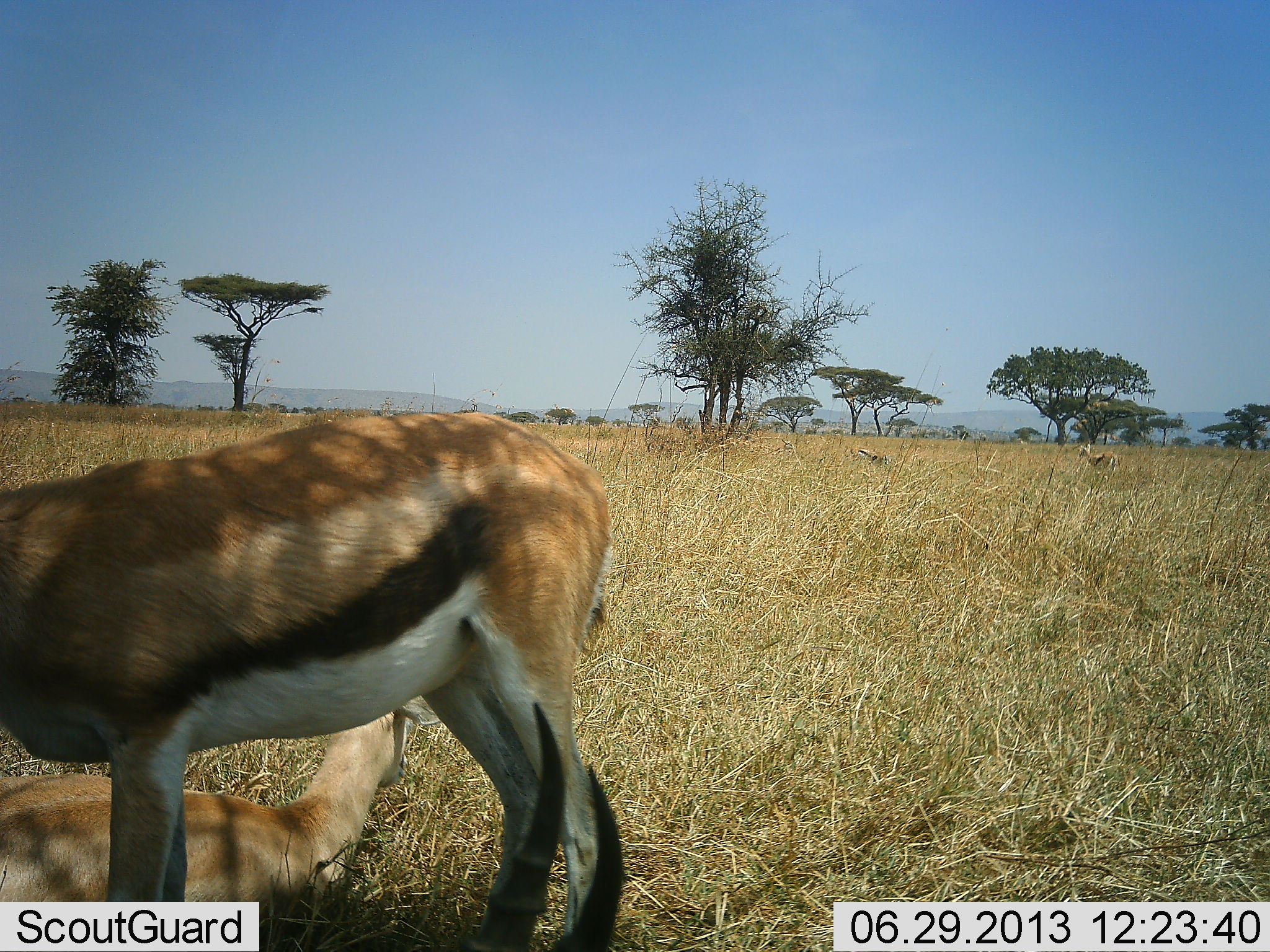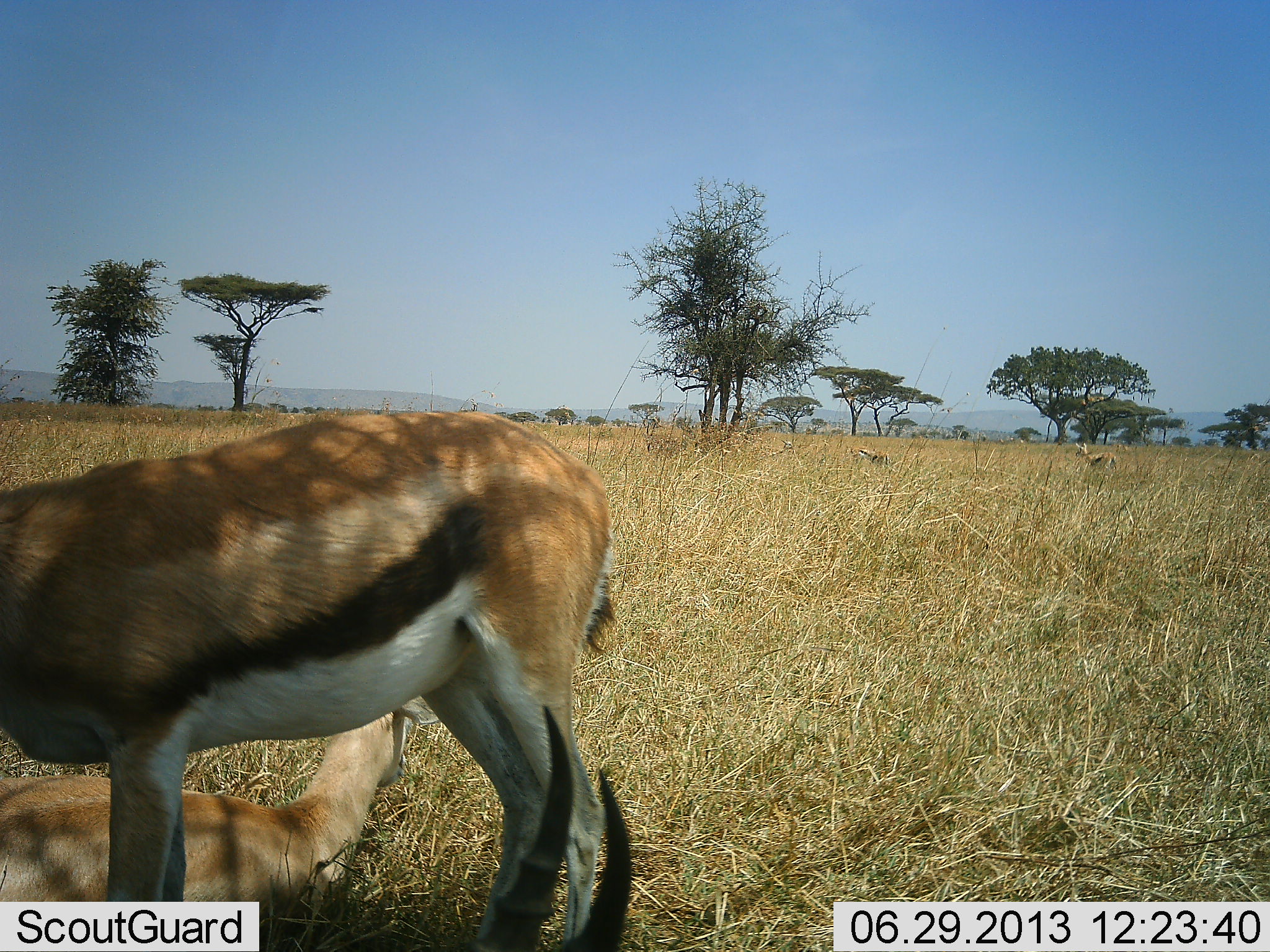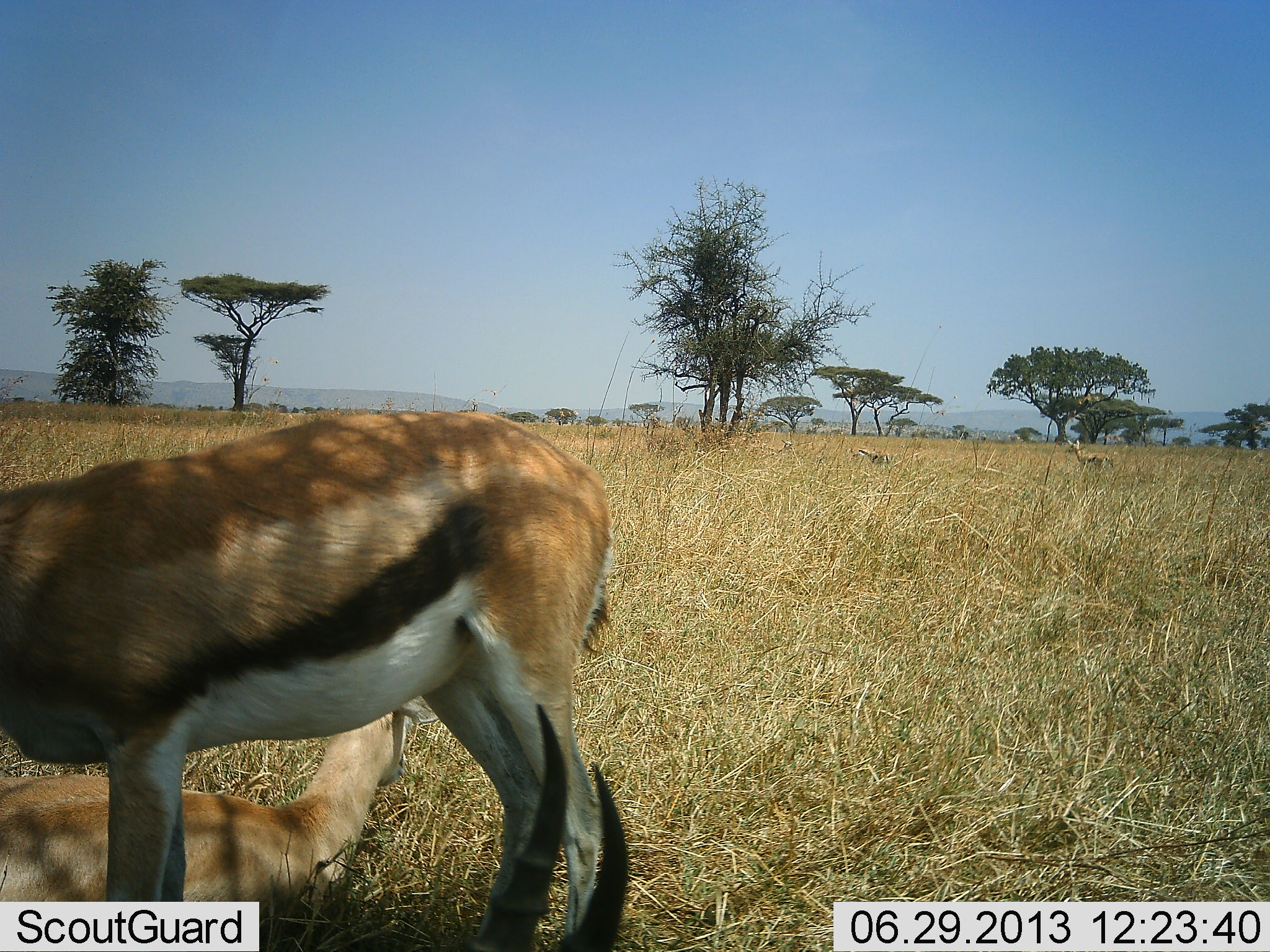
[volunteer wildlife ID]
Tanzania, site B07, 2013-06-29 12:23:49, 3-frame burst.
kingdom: Animalia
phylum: Chordata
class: Mammalia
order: Artiodactyla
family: Bovidae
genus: Eudorcas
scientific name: Eudorcas thomsonii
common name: thomson's gazelle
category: gazellethomsons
Gazellethomsons (thomson's gazelle) (Eudorcas thomsonii), count 4. Behavior (volunteer vote fractions): standing 90%, resting 100%, moving 0%, interacting 0%. Young present (vote fraction): 20%. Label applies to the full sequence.